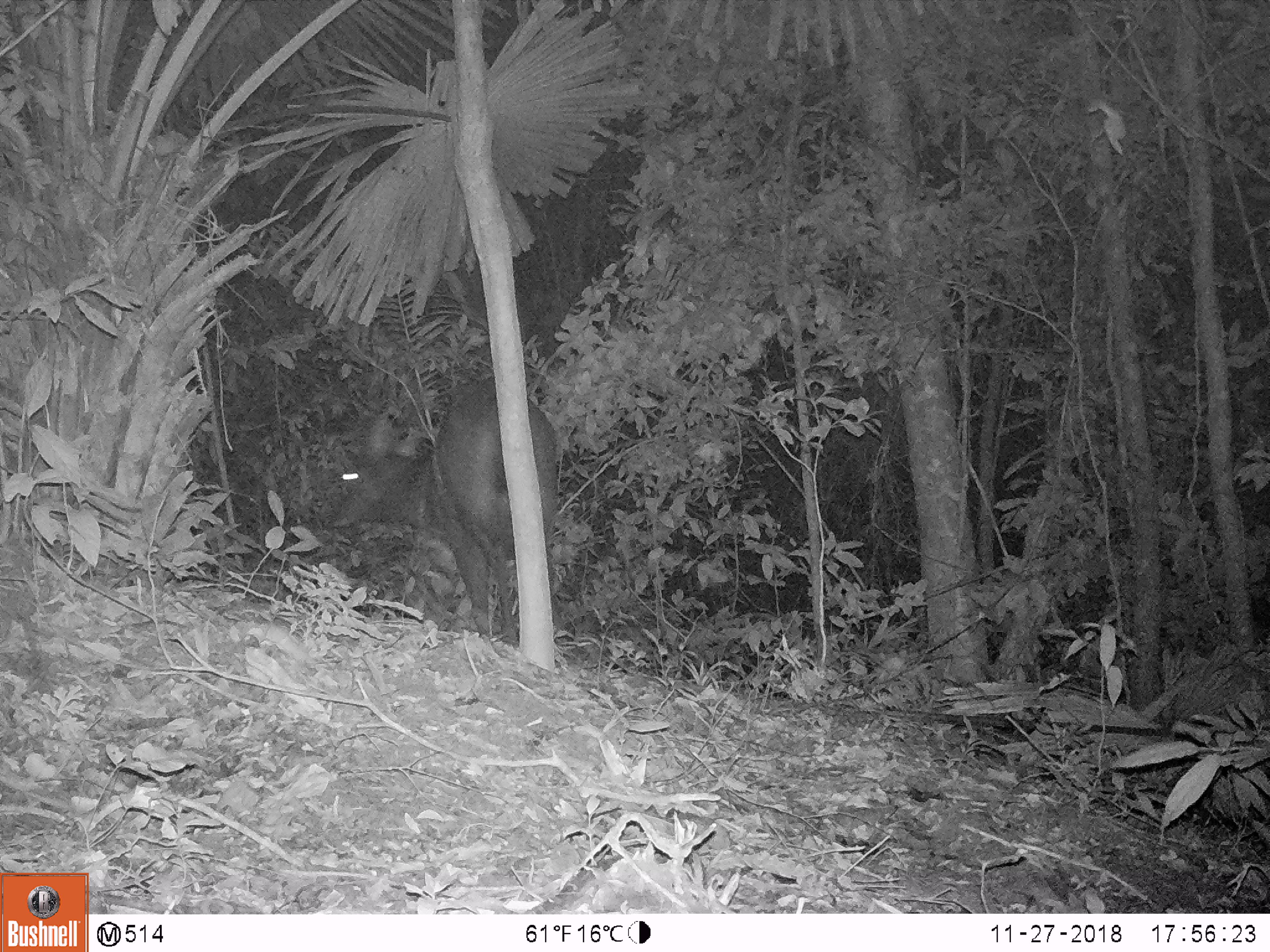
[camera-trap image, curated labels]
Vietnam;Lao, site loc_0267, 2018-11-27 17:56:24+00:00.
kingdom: Animalia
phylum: Chordata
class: Mammalia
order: Artiodactyla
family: Cervidae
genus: Rusa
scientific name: Rusa unicolor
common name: sambar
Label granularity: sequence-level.